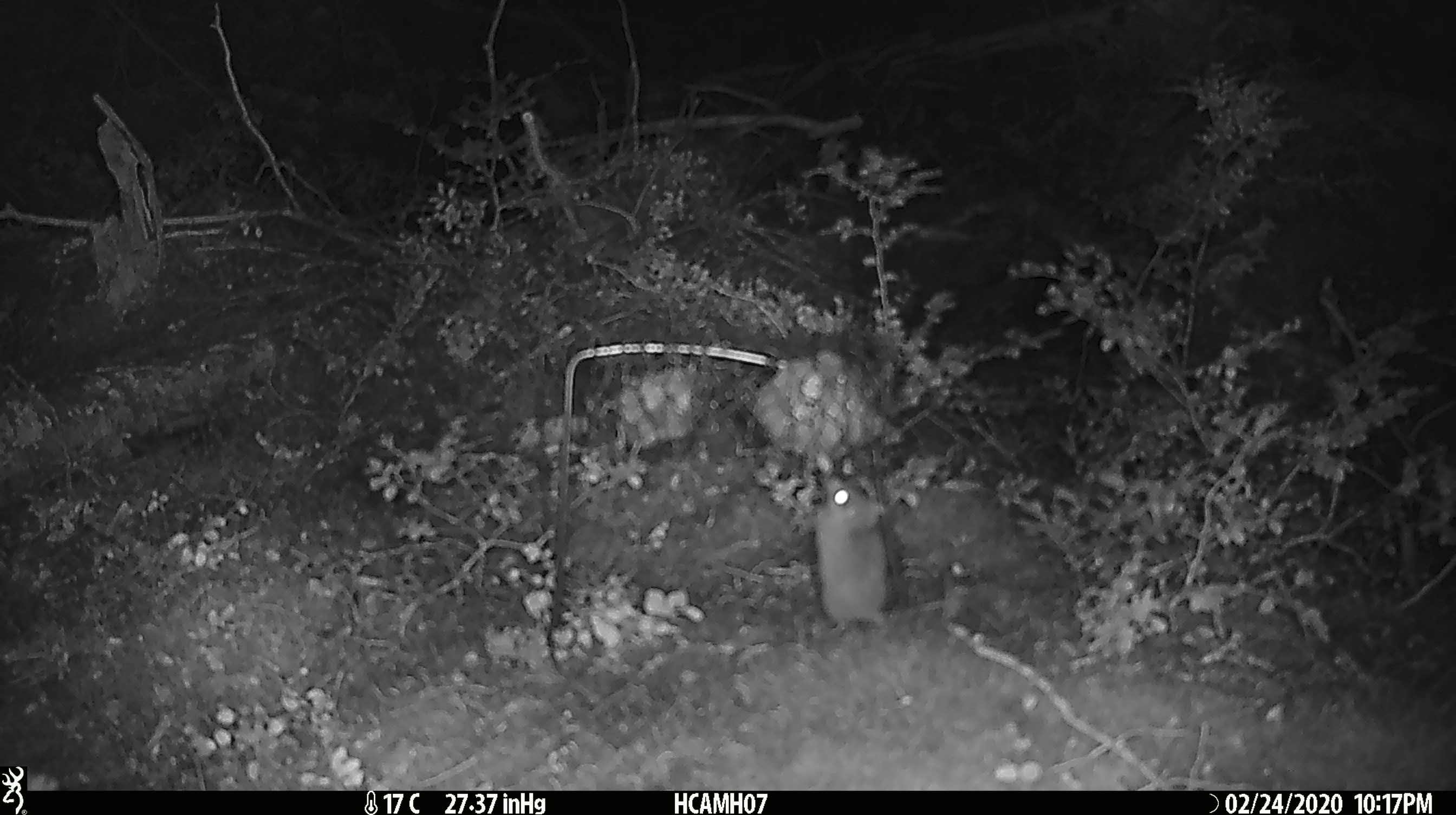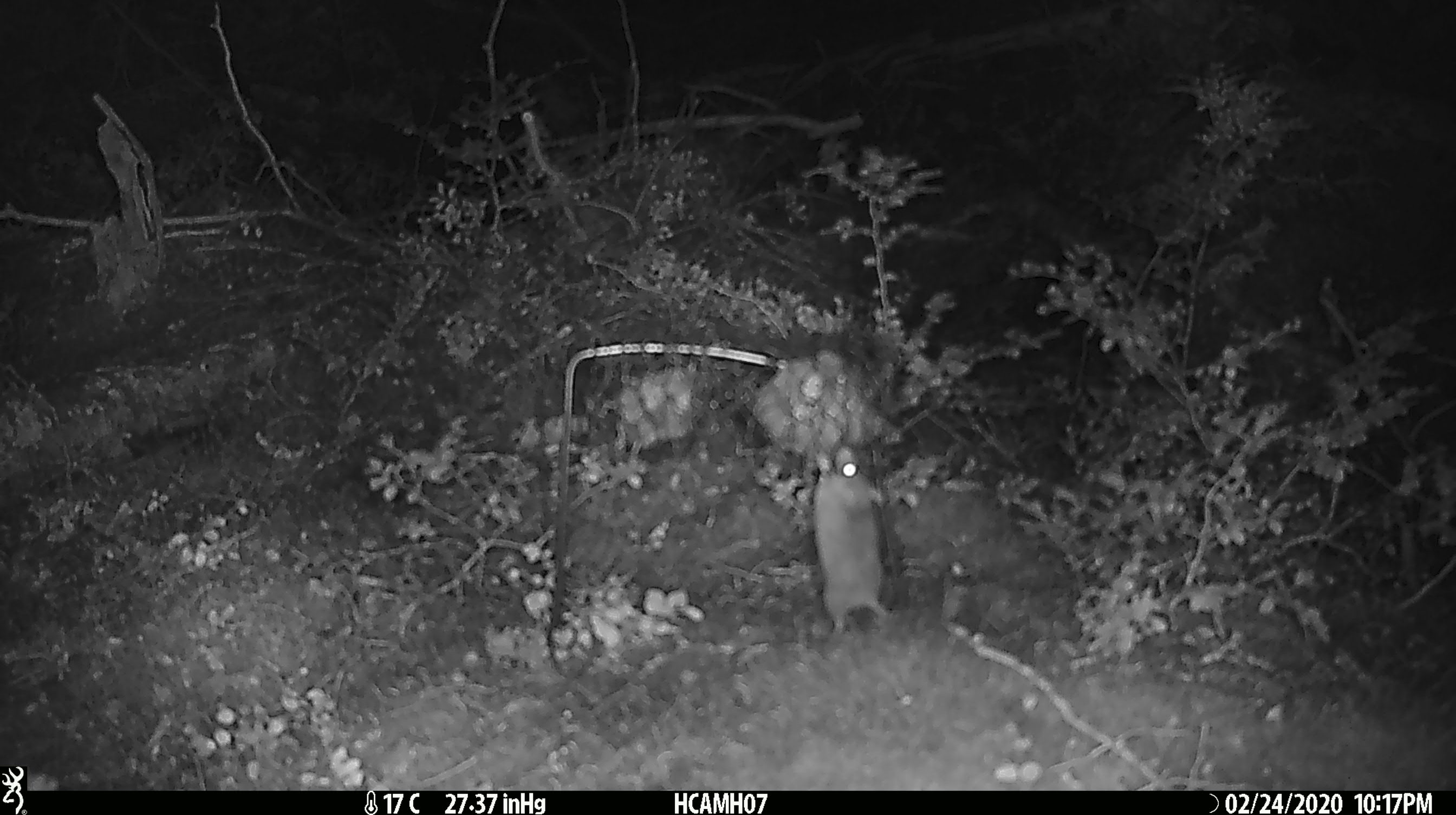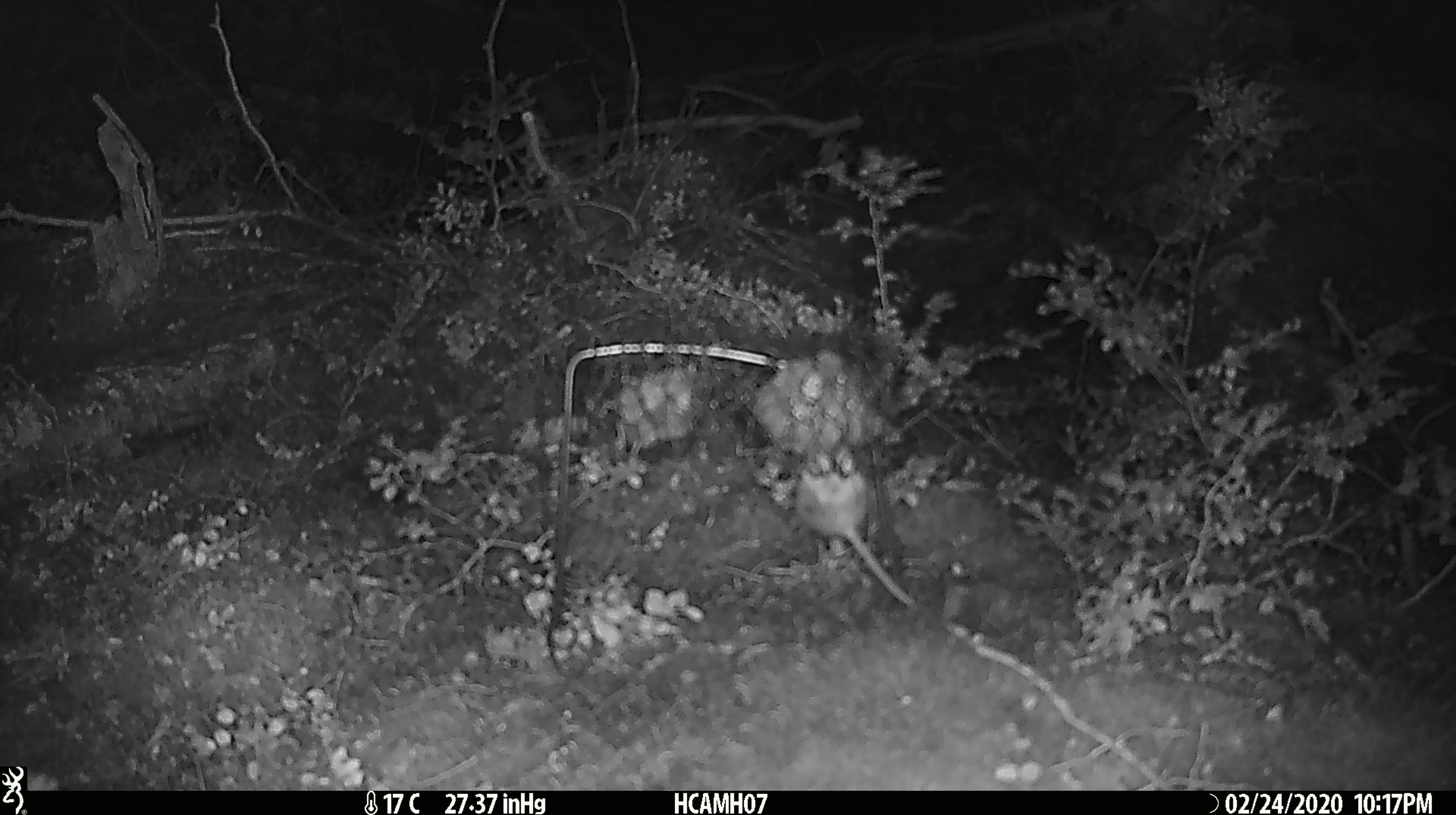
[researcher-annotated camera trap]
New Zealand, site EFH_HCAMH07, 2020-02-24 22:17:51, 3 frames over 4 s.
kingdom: Animalia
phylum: Chordata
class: Mammalia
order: Rodentia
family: Muridae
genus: Mus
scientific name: Mus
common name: mouse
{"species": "mouse (Mus)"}